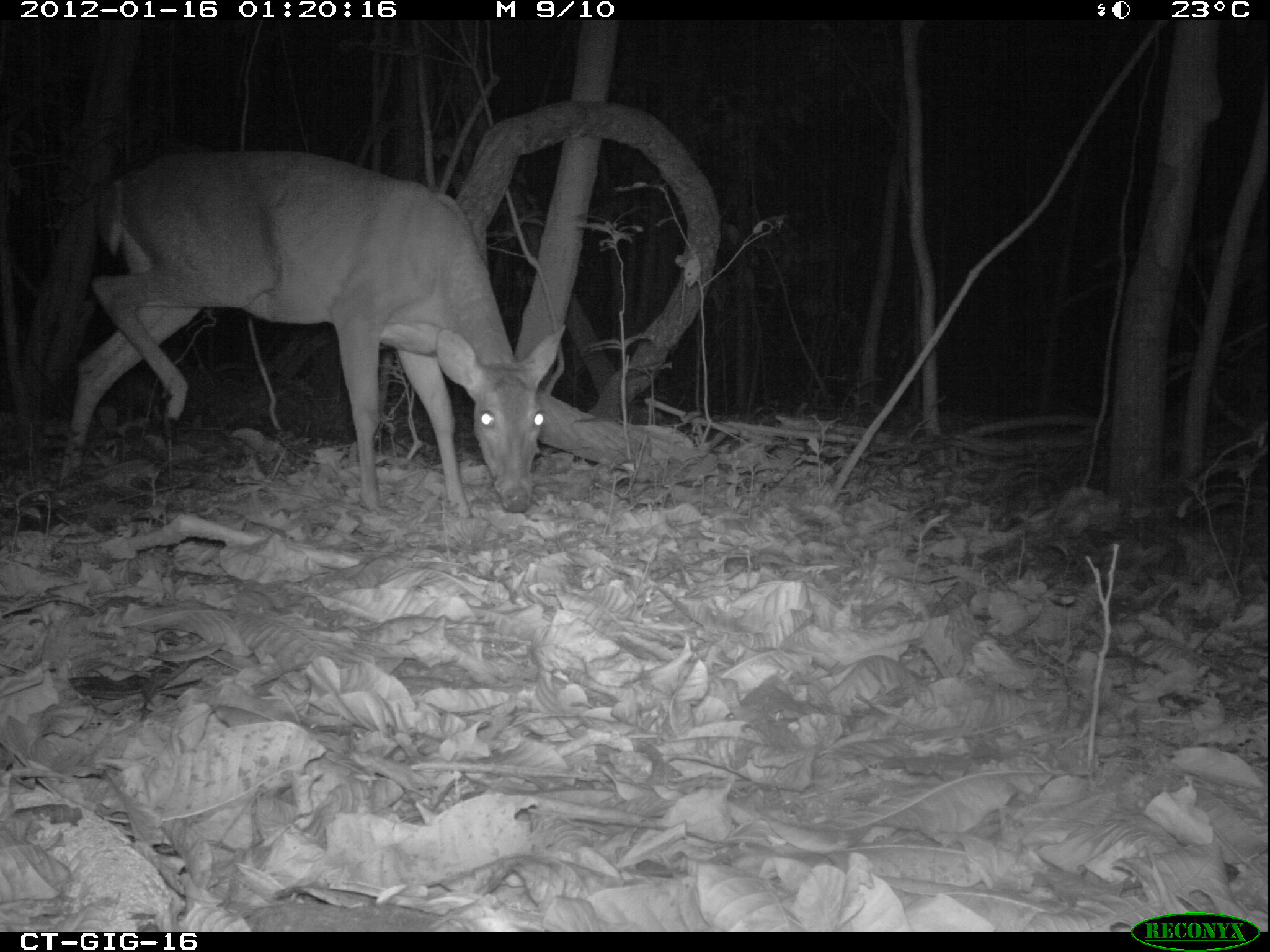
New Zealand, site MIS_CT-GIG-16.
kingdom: Animalia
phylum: Chordata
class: Mammalia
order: Artiodactyla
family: Cervidae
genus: Odocoileus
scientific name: Odocoileus virginianus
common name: white-tailed deer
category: white tailed deer